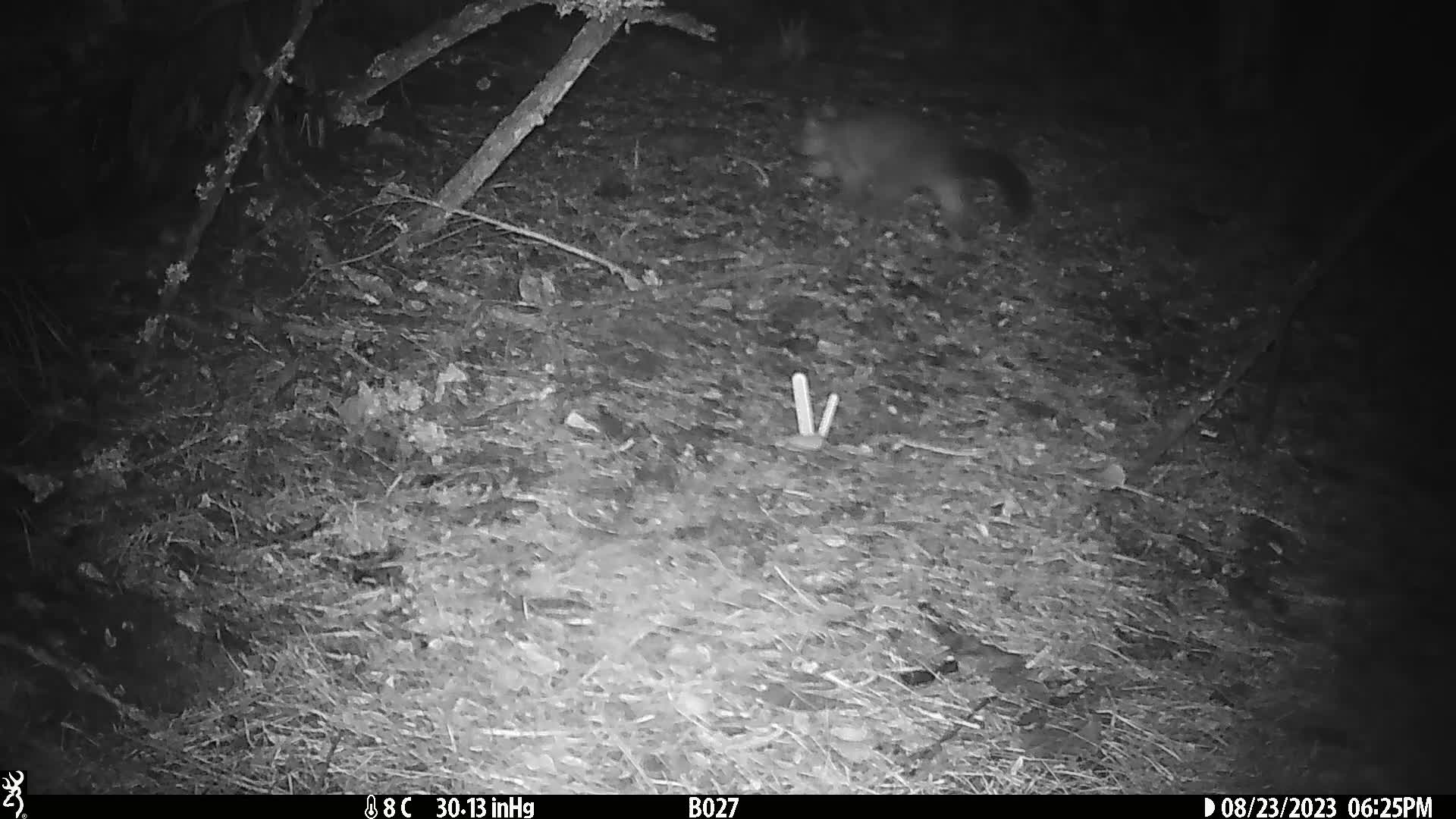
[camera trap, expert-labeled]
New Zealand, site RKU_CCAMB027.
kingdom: Animalia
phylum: Chordata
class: Mammalia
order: Diprotodontia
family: Phalangeridae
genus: Trichosurus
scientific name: Trichosurus vulpecula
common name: common brushtail possum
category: possum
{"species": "possum (common brushtail possum) (Trichosurus vulpecula)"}